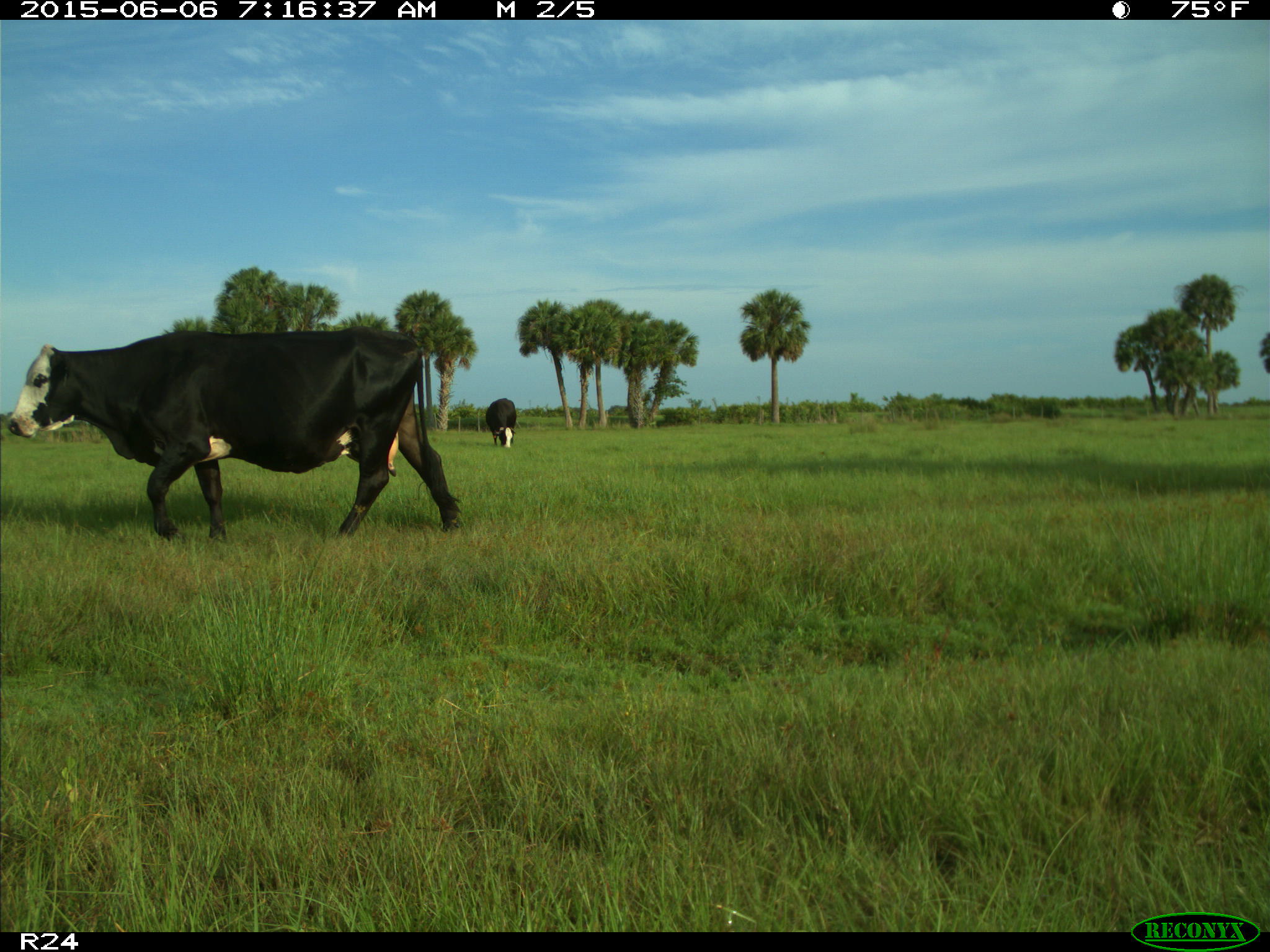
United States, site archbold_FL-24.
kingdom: Animalia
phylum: Chordata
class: Mammalia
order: Artiodactyla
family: Bovidae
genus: Bos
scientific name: Bos taurus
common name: domestic cow